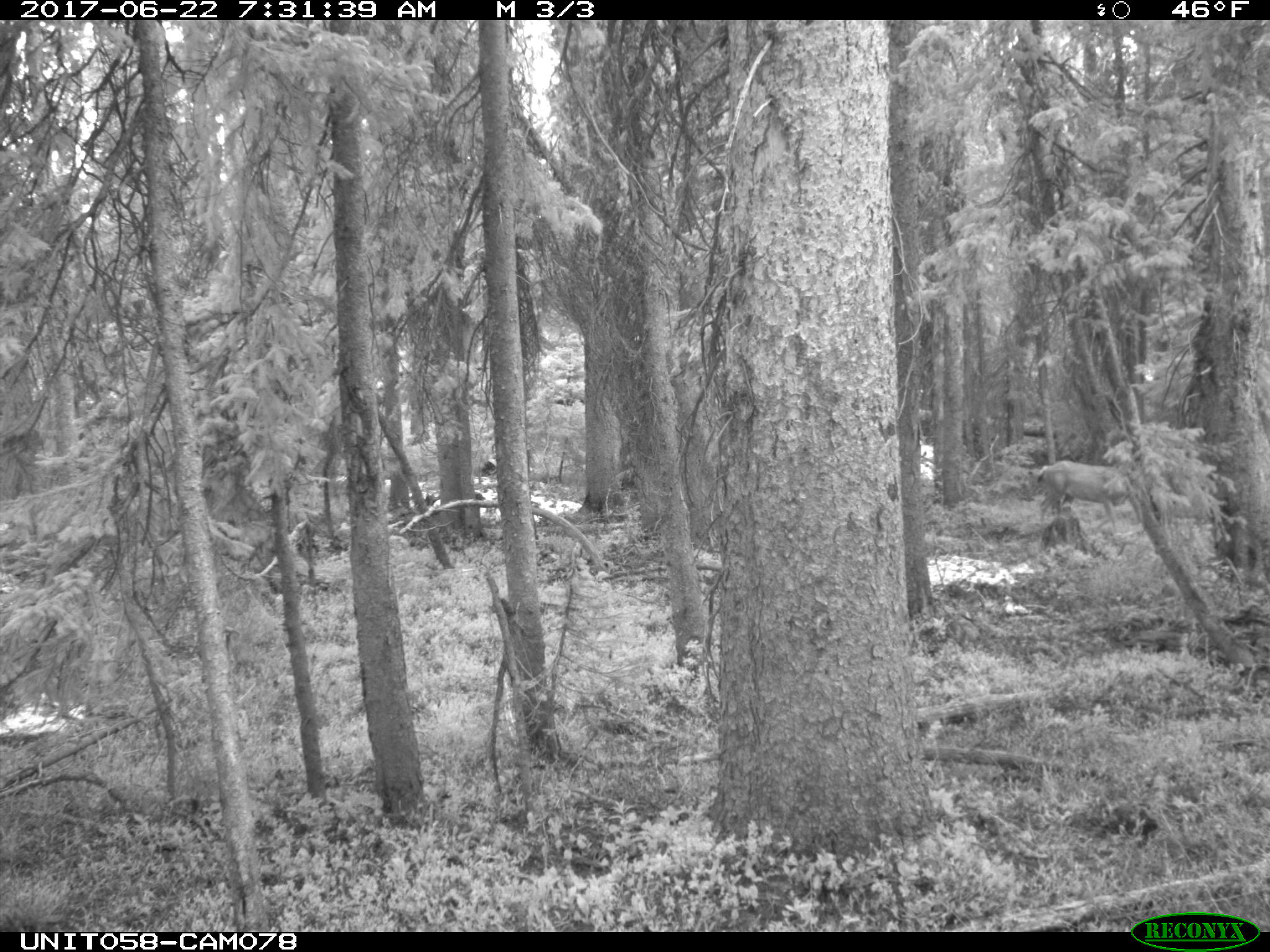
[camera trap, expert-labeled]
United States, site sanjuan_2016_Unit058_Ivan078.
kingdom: Animalia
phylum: Chordata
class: Mammalia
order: Artiodactyla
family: Cervidae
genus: Odocoileus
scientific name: Odocoileus hemionus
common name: mule deer